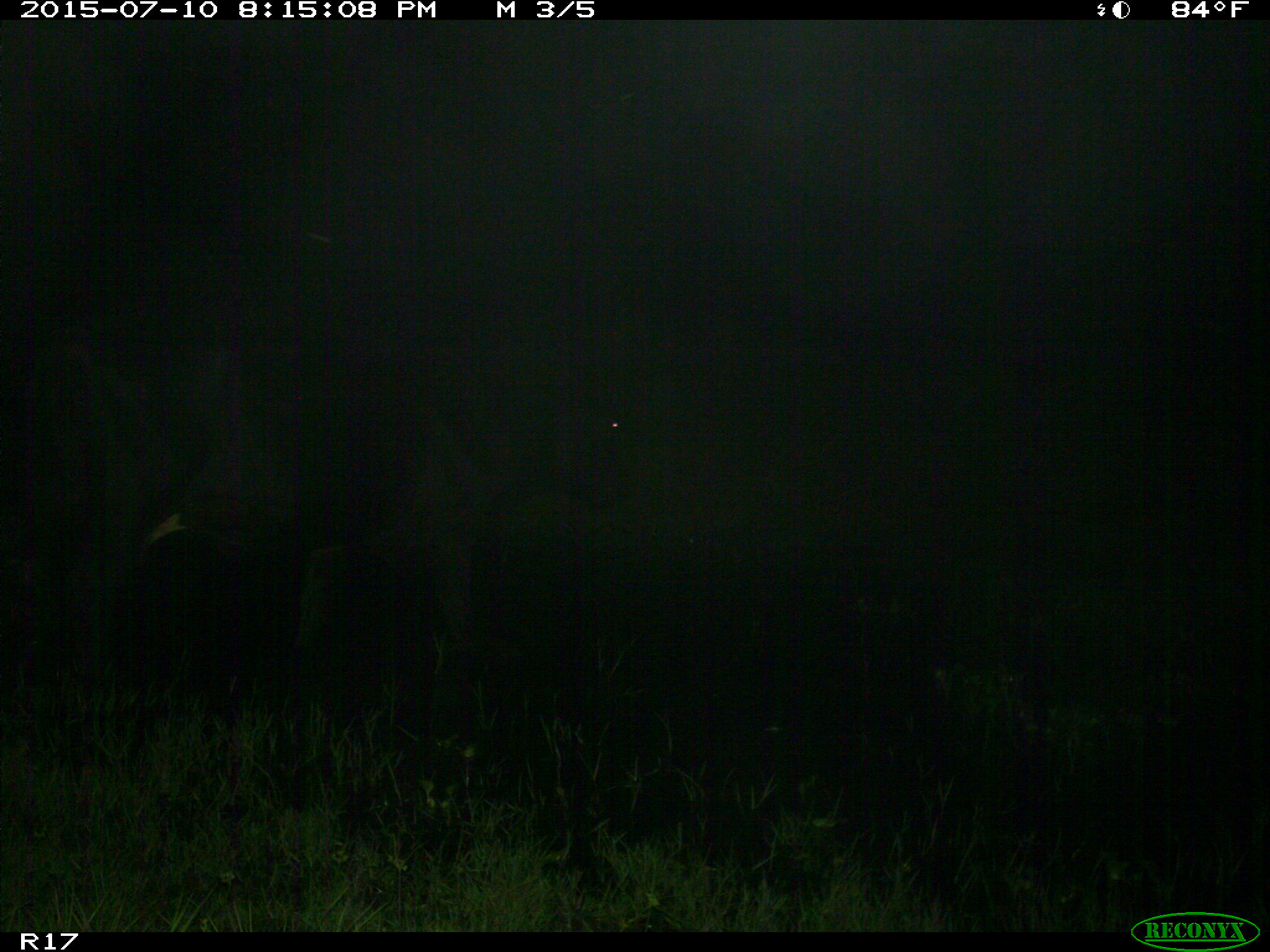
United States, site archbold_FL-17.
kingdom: Animalia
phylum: Chordata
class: Mammalia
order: Artiodactyla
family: Bovidae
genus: Bos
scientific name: Bos taurus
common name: domestic cow